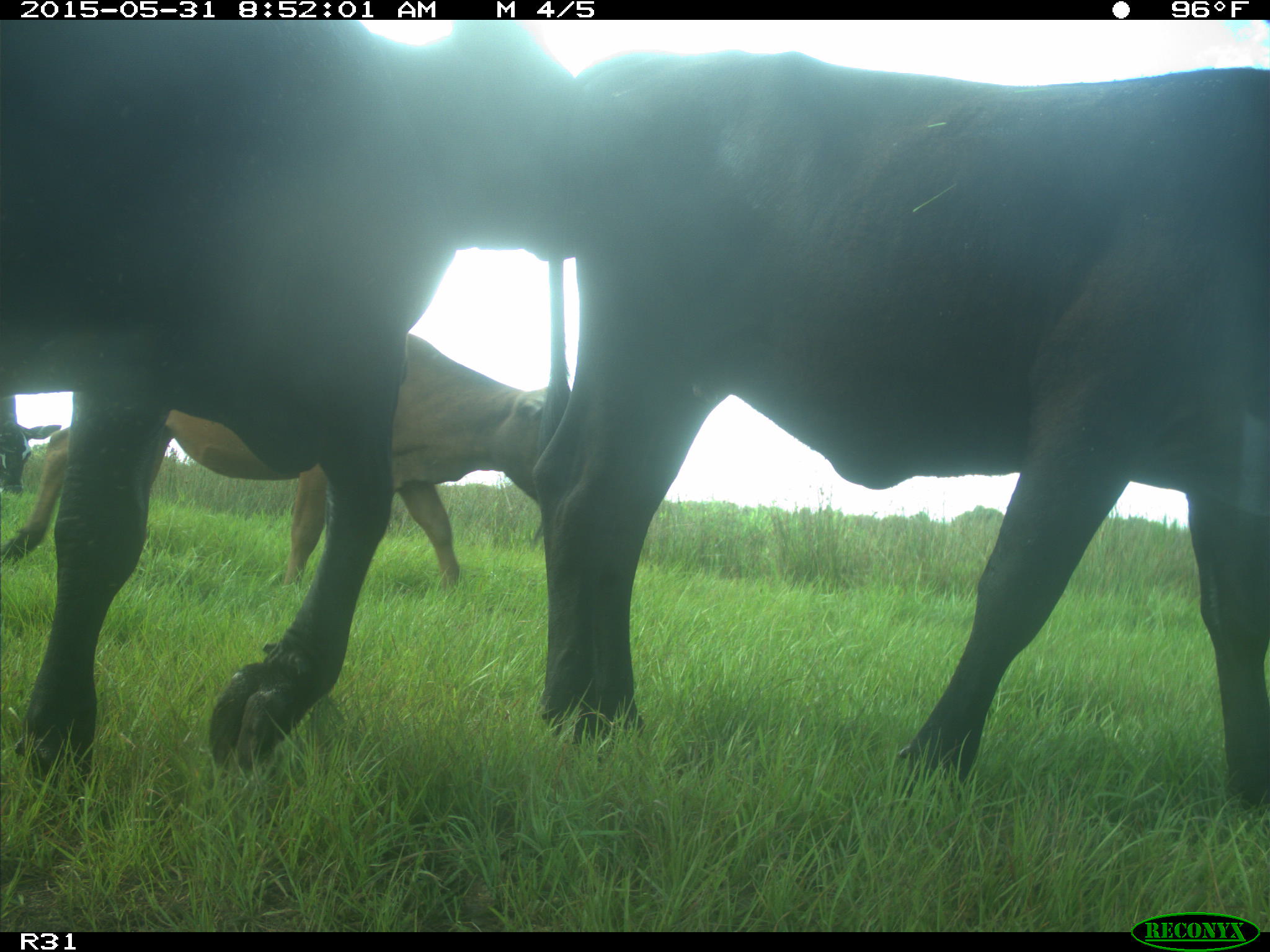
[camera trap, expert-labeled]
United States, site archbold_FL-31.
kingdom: Animalia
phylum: Chordata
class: Mammalia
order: Artiodactyla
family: Bovidae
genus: Bos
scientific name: Bos taurus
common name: domestic cow